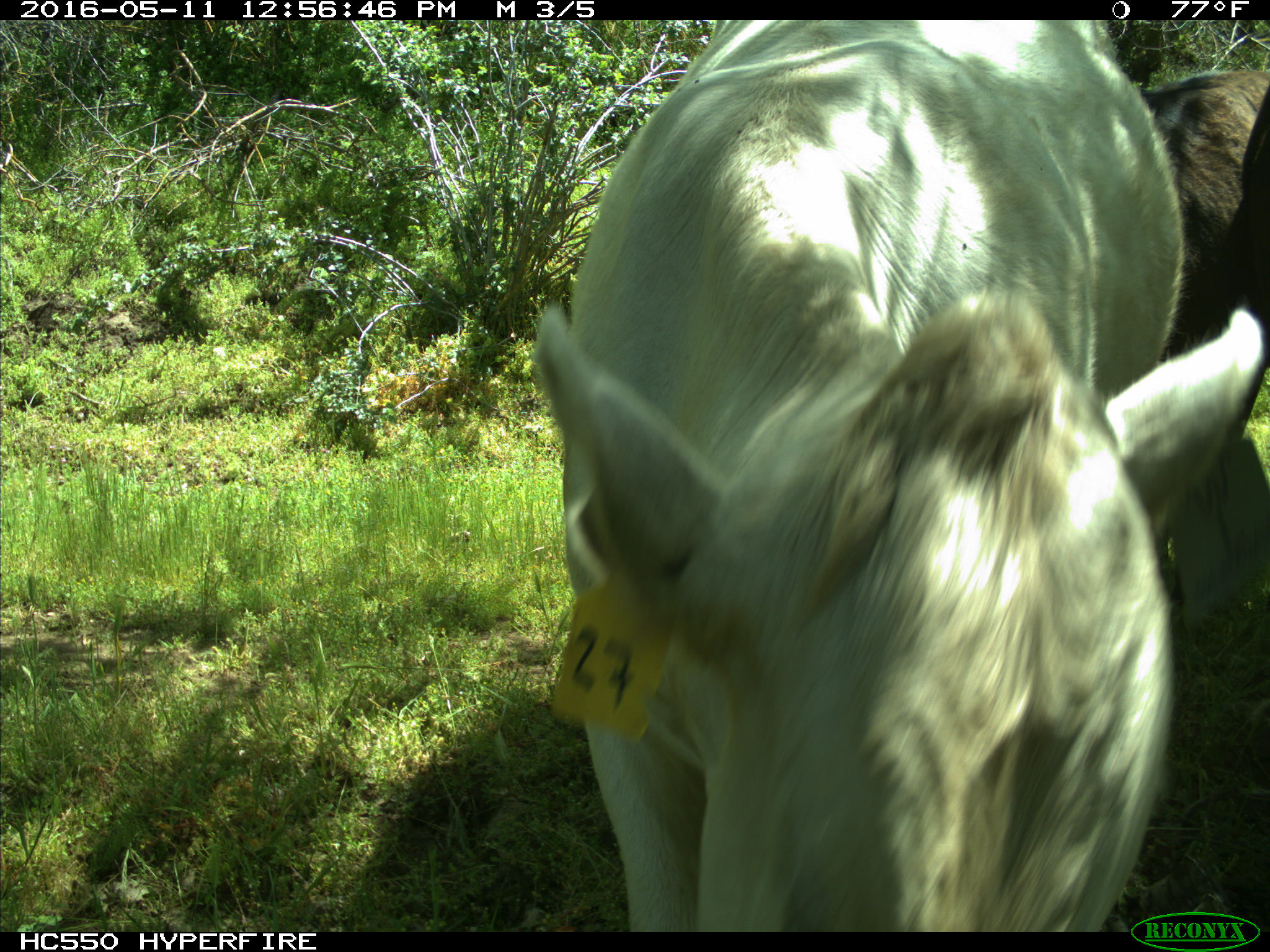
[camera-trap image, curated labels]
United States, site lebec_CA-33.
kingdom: Animalia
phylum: Chordata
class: Mammalia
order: Artiodactyla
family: Bovidae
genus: Bos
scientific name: Bos taurus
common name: domestic cow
Bos taurus (domestic cow).